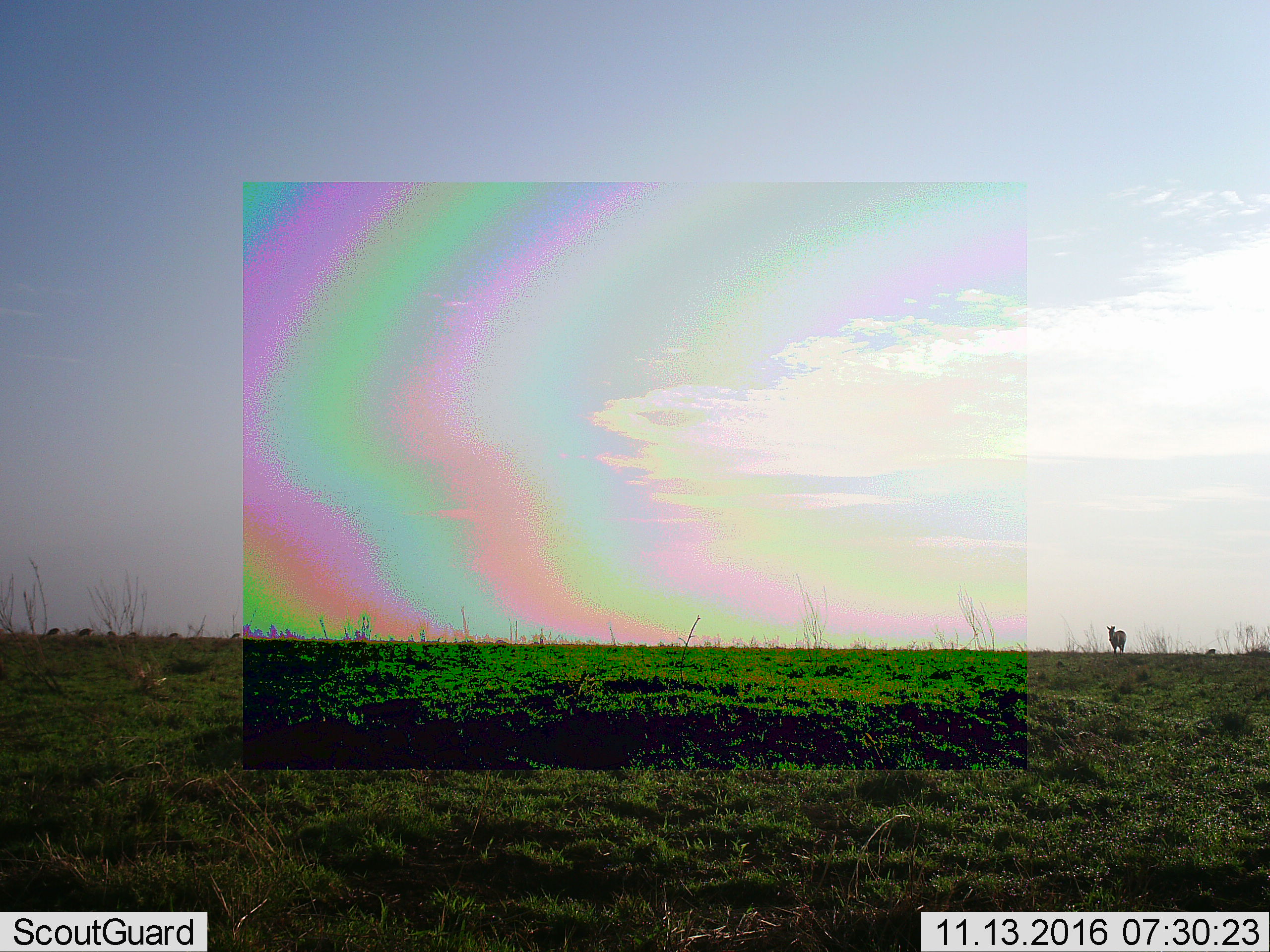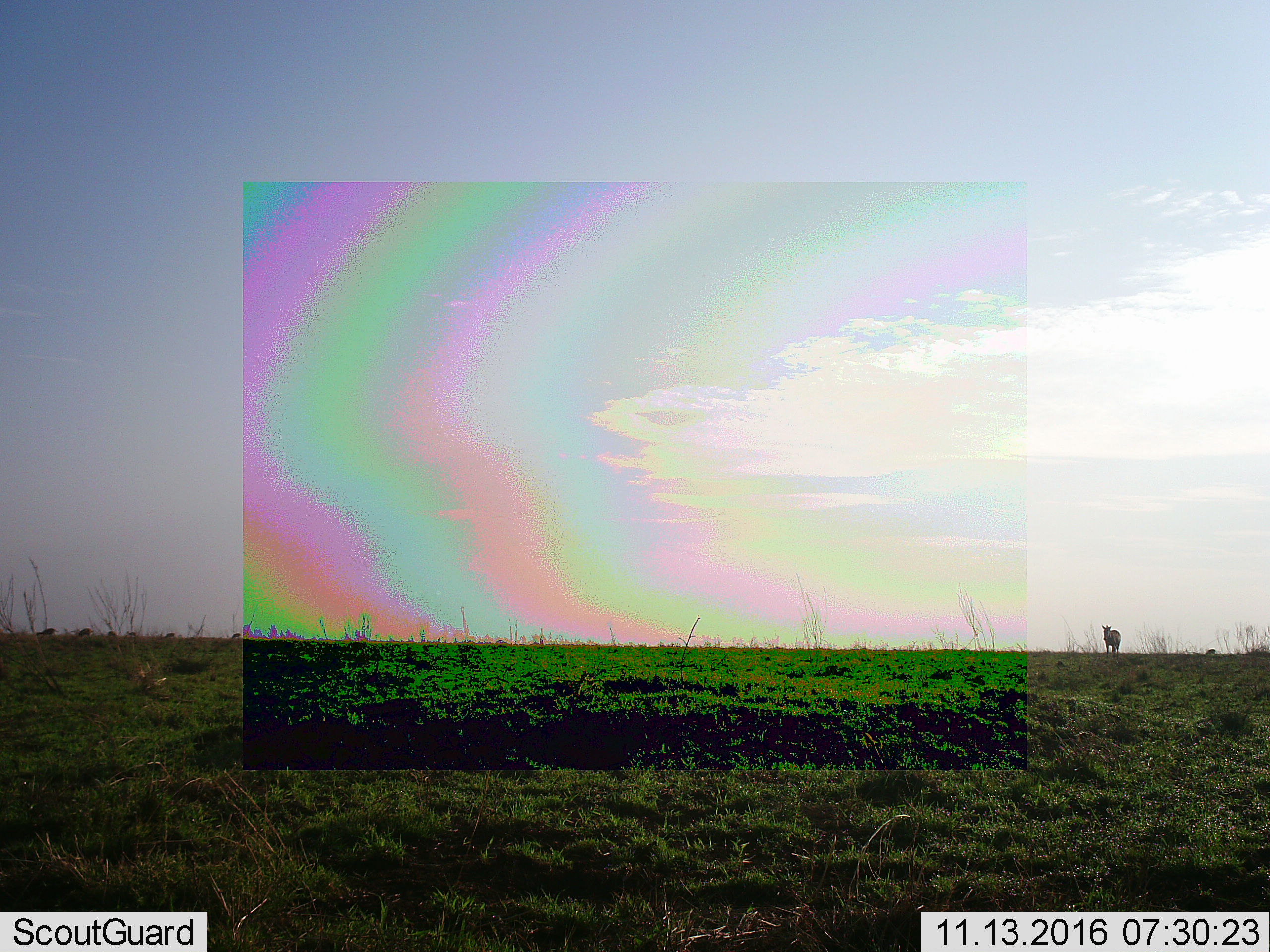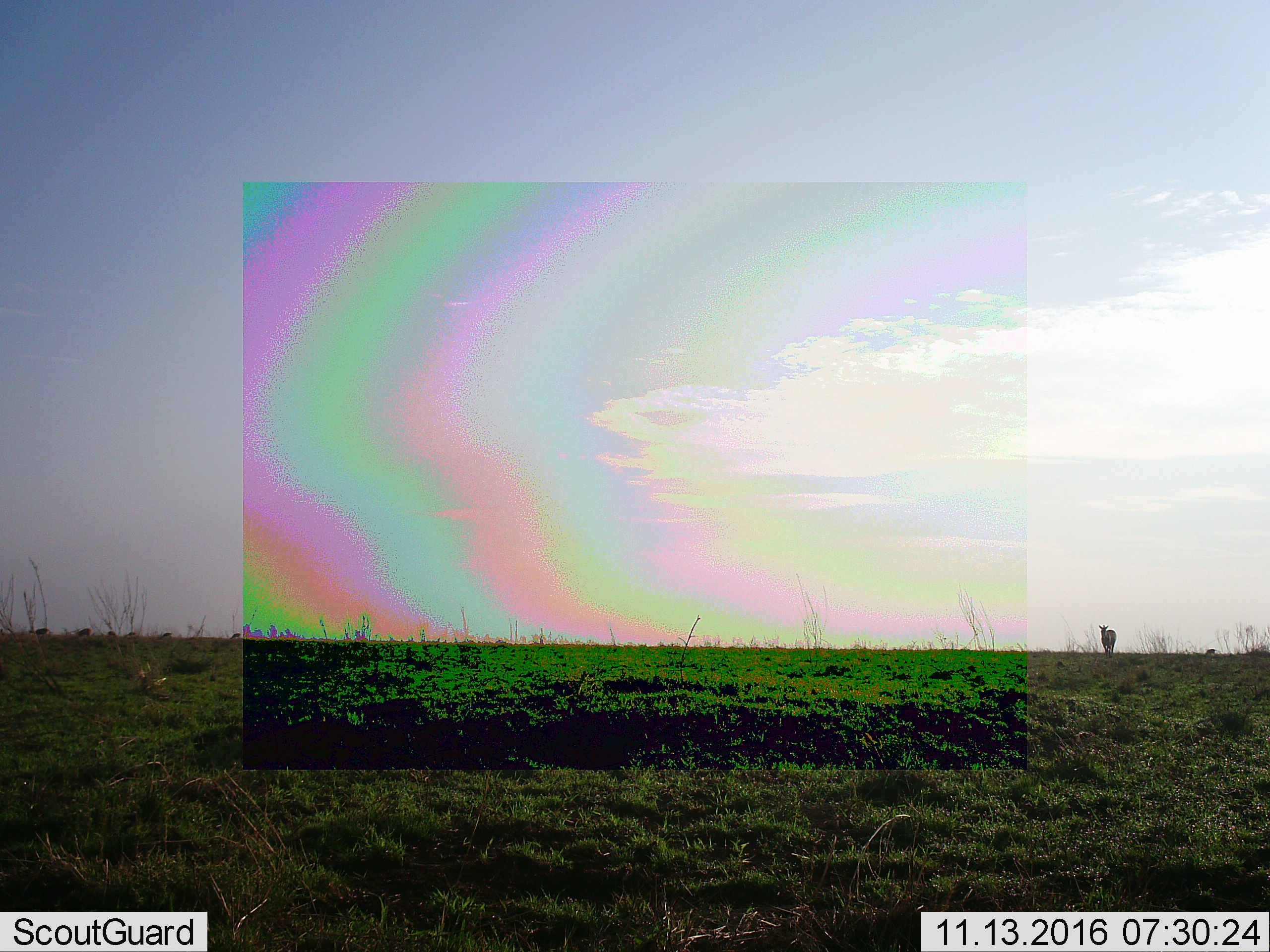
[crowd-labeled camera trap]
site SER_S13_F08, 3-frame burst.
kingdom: Animalia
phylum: Chordata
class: Mammalia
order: Perissodactyla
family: Equidae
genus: Equus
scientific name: Equus quagga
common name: plains zebra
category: zebraplains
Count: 1.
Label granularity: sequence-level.